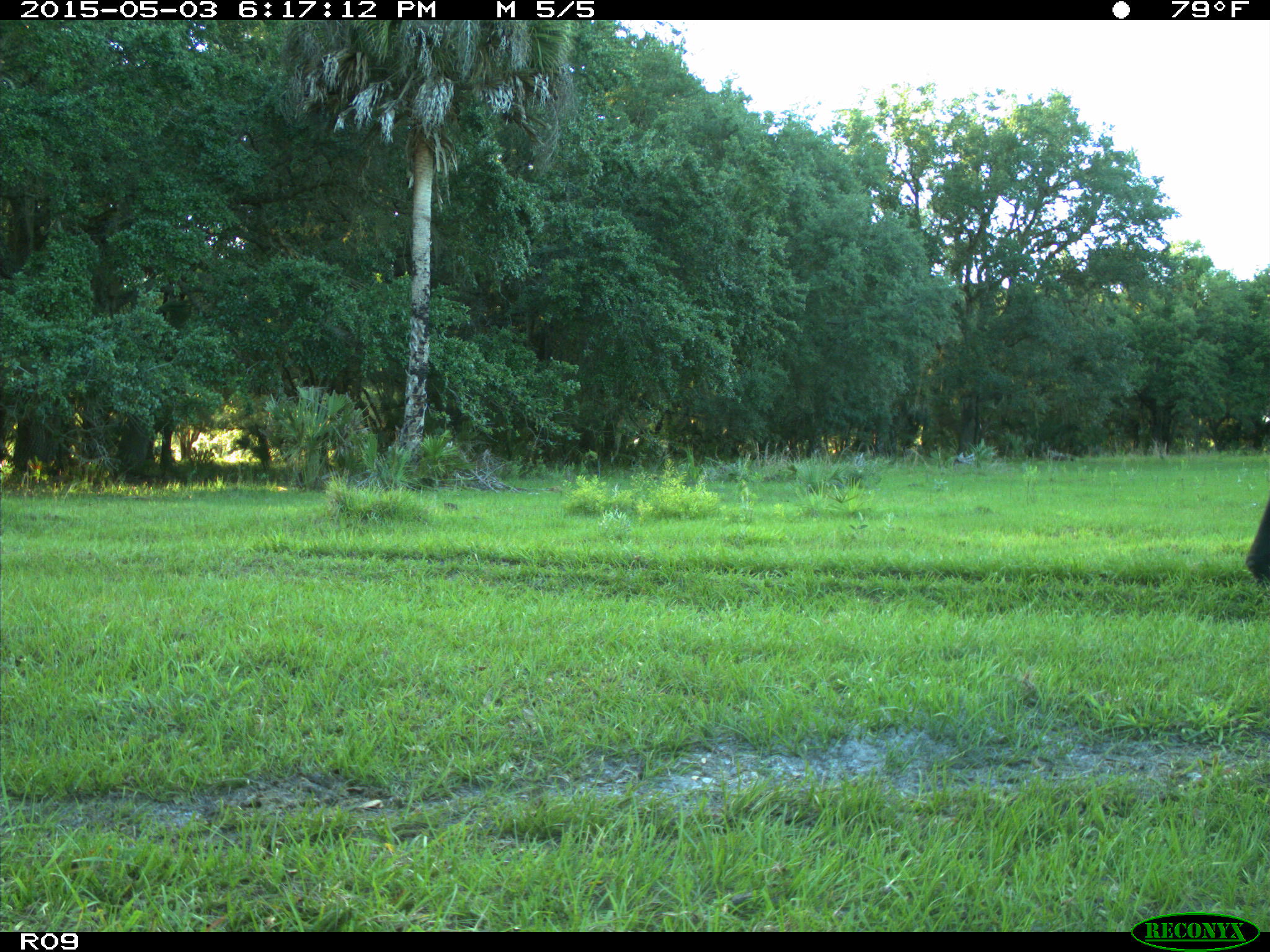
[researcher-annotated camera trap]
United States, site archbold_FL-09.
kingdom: Animalia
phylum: Chordata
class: Mammalia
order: Artiodactyla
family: Bovidae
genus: Bos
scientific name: Bos taurus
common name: domestic cow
Bos taurus (domestic cow).